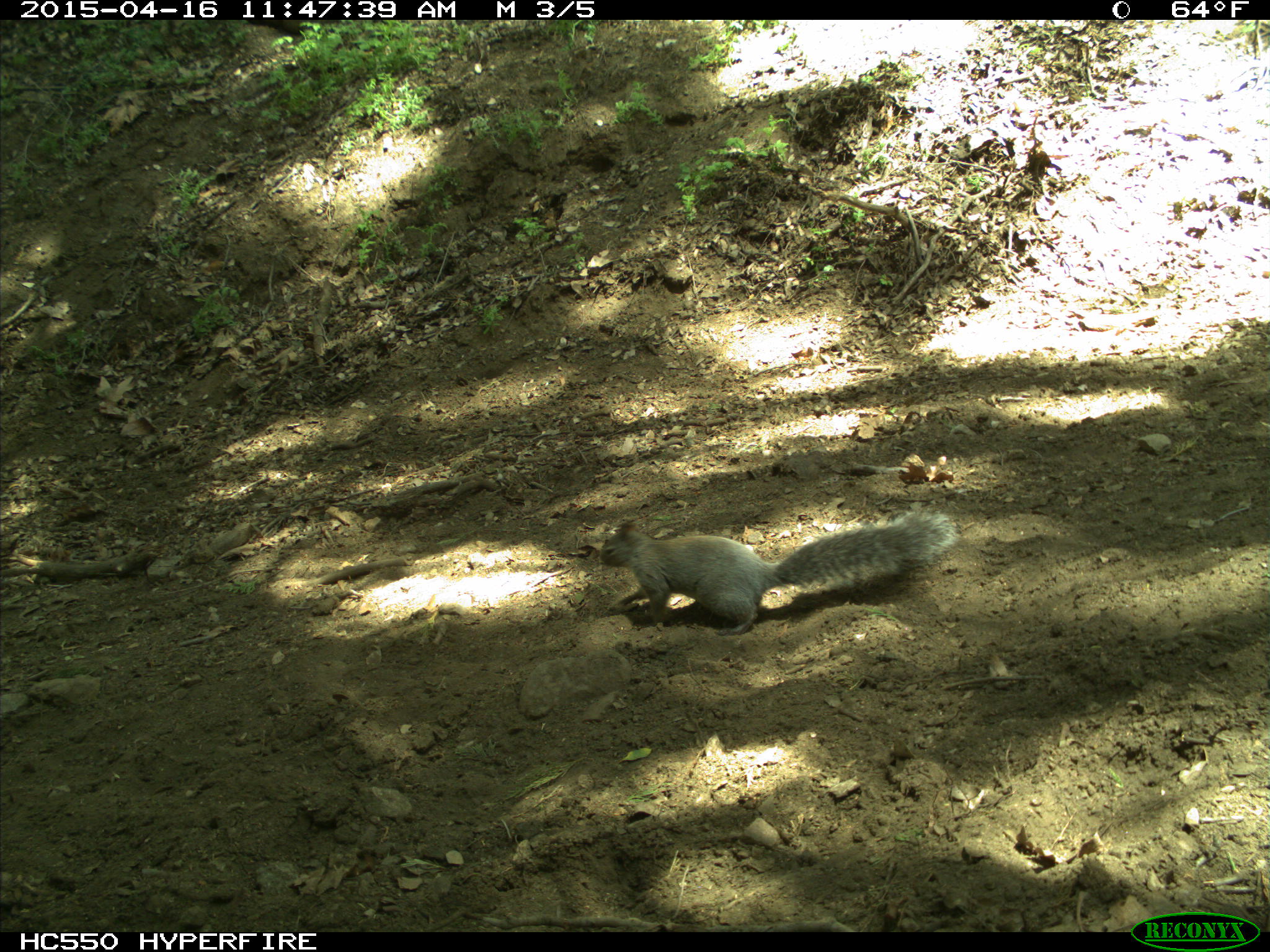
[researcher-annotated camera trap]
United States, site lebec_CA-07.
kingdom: Animalia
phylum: Chordata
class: Mammalia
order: Rodentia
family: Sciuridae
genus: Sciurus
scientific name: Sciurus carolinensis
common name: eastern gray squirrel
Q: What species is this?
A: Sciurus carolinensis (eastern gray squirrel).